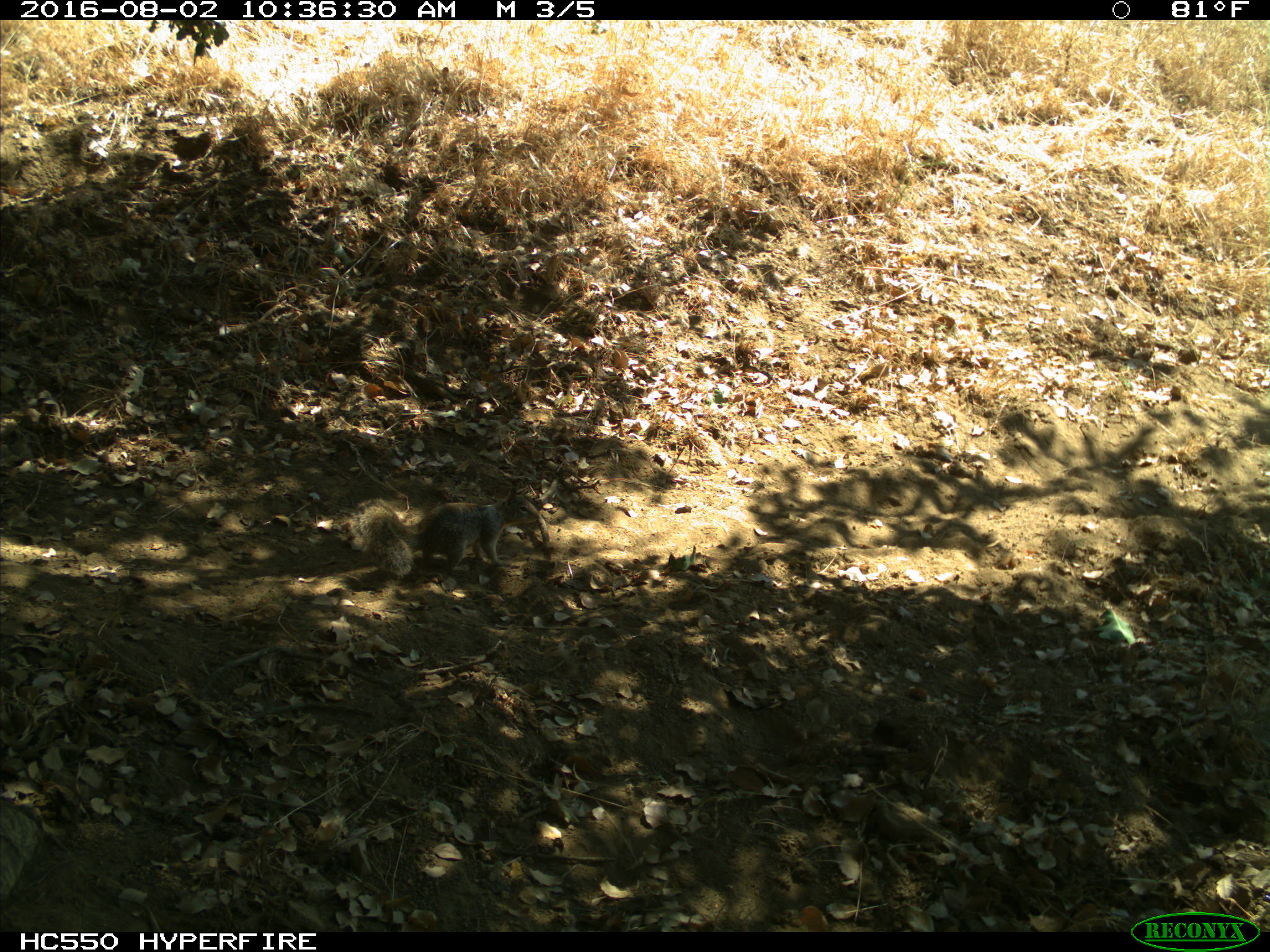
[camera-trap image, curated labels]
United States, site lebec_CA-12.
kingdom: Animalia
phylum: Chordata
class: Mammalia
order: Rodentia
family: Sciuridae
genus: Otospermophilus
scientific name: Otospermophilus beecheyi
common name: california ground squirrel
Otospermophilus beecheyi (california ground squirrel).